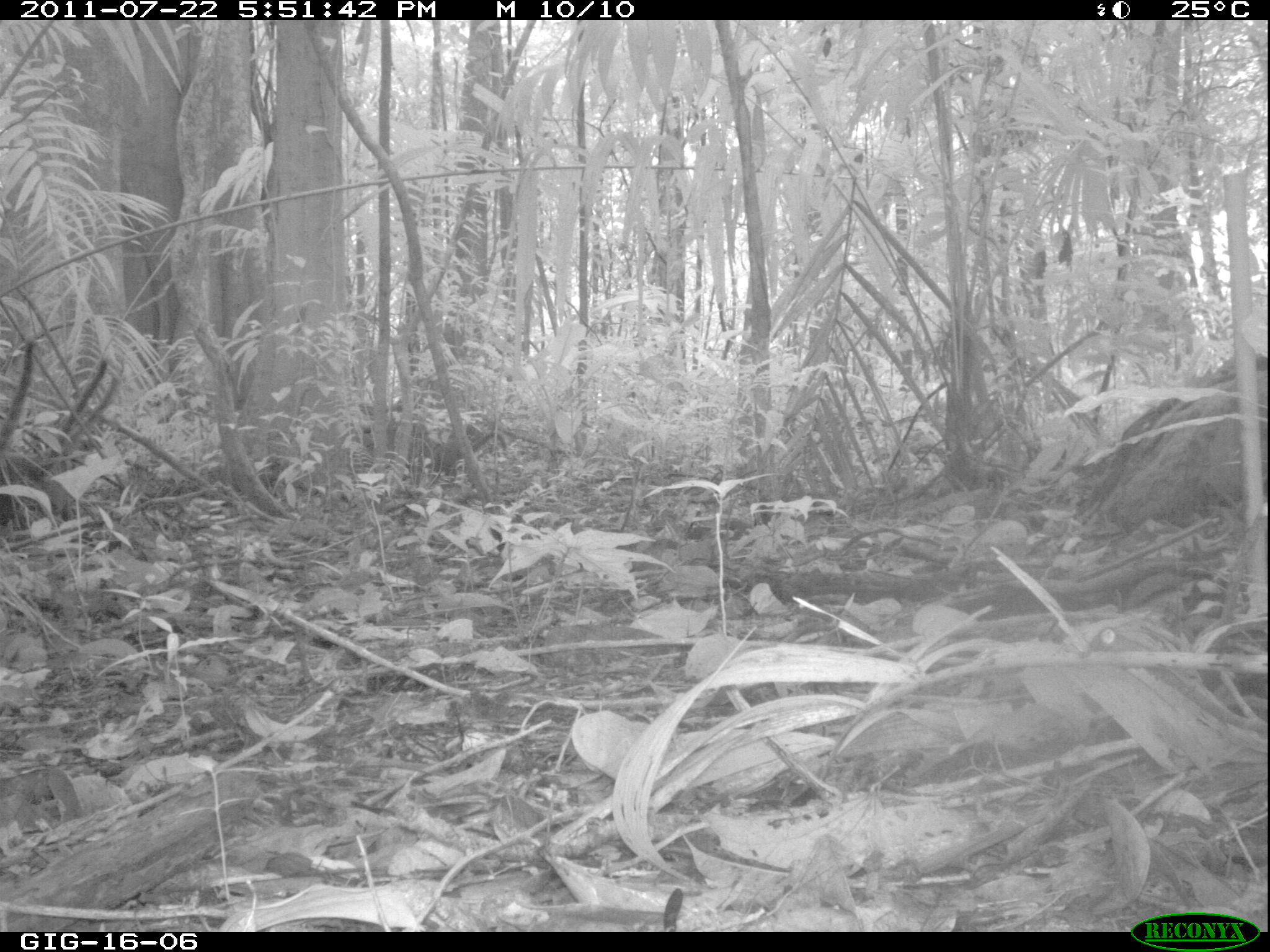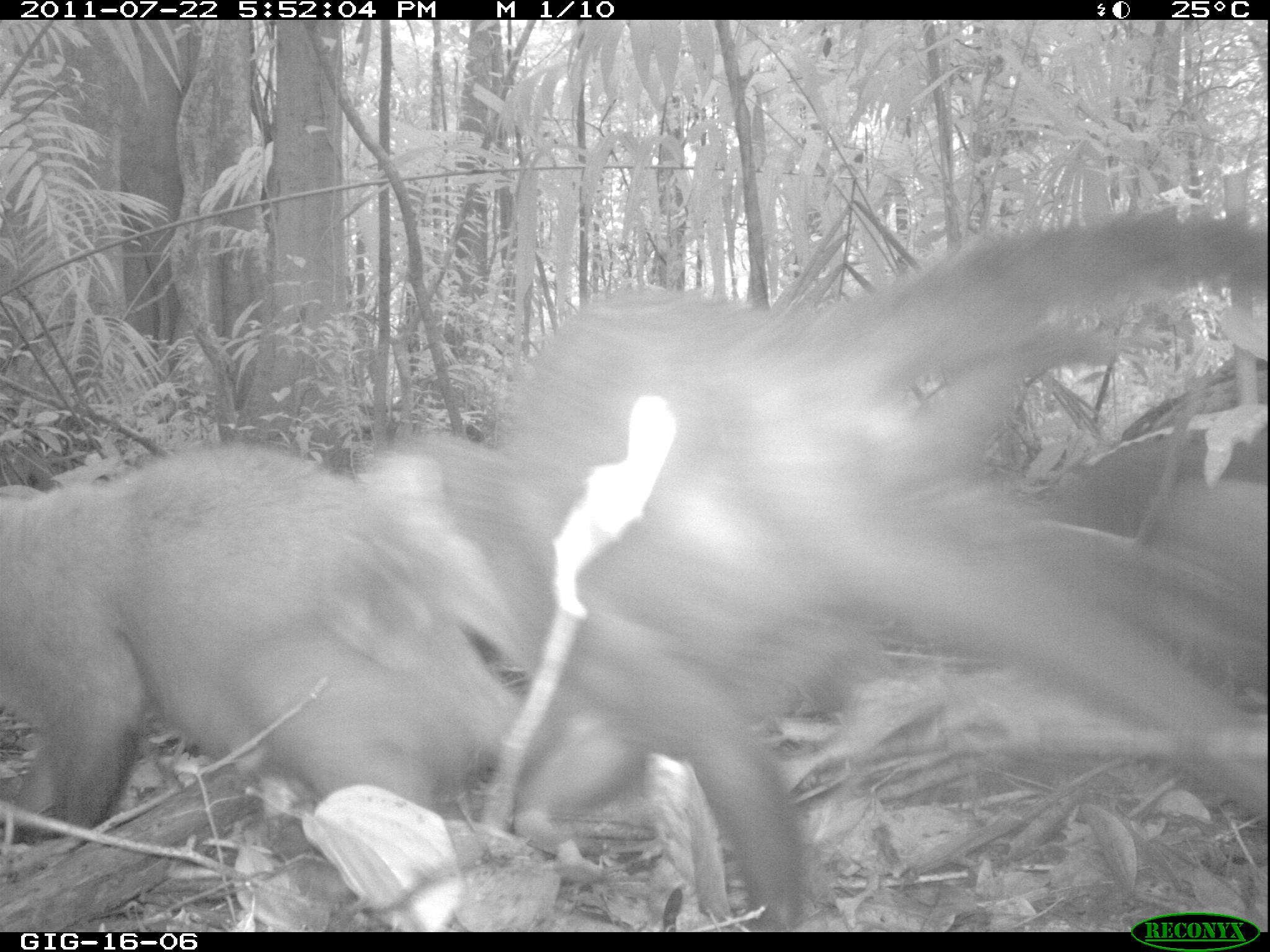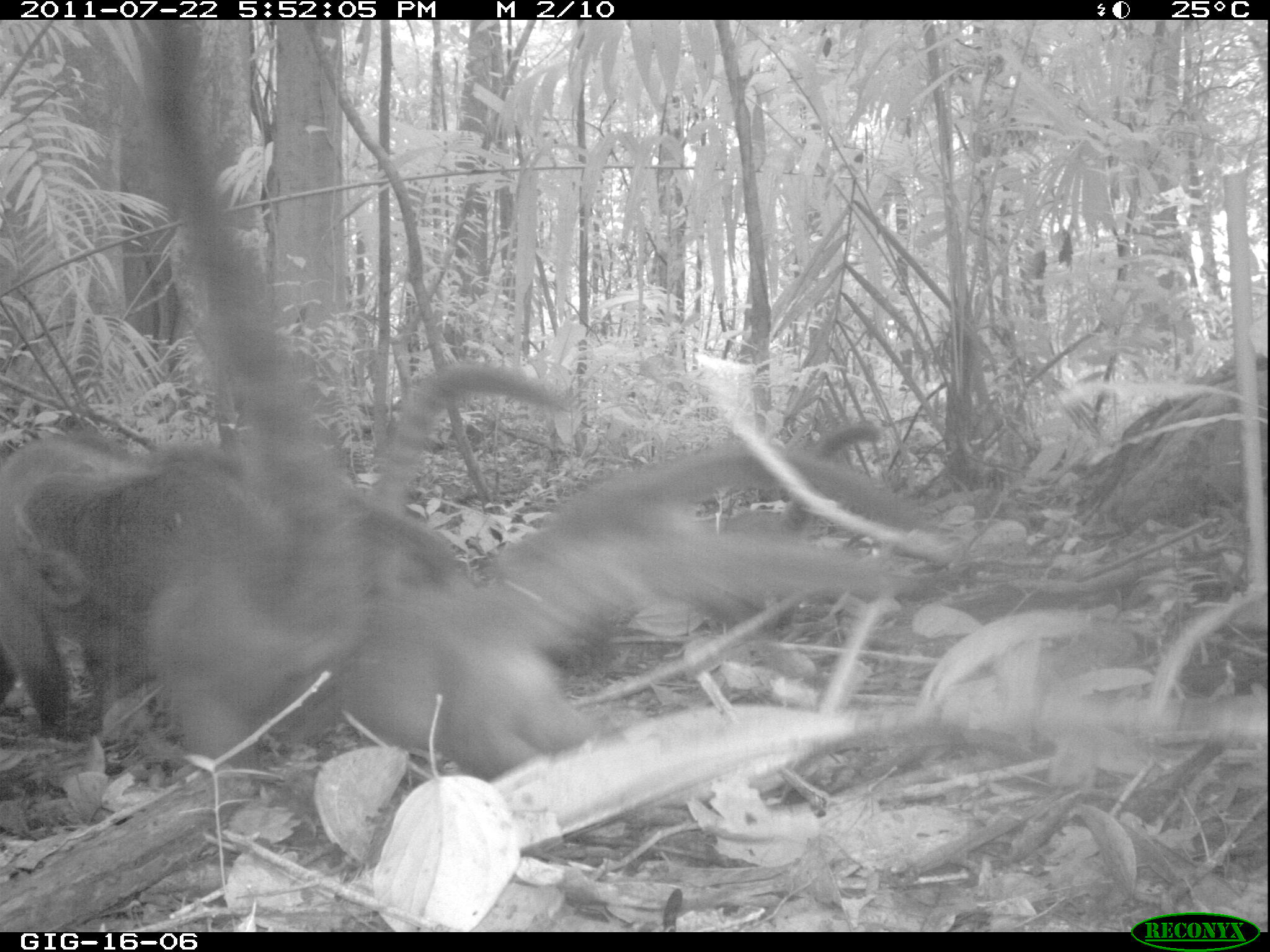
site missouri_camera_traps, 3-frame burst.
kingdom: Animalia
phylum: Chordata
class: Mammalia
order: Carnivora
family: Procyonidae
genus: Nasua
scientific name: Nasua narica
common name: white-nosed coati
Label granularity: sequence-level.